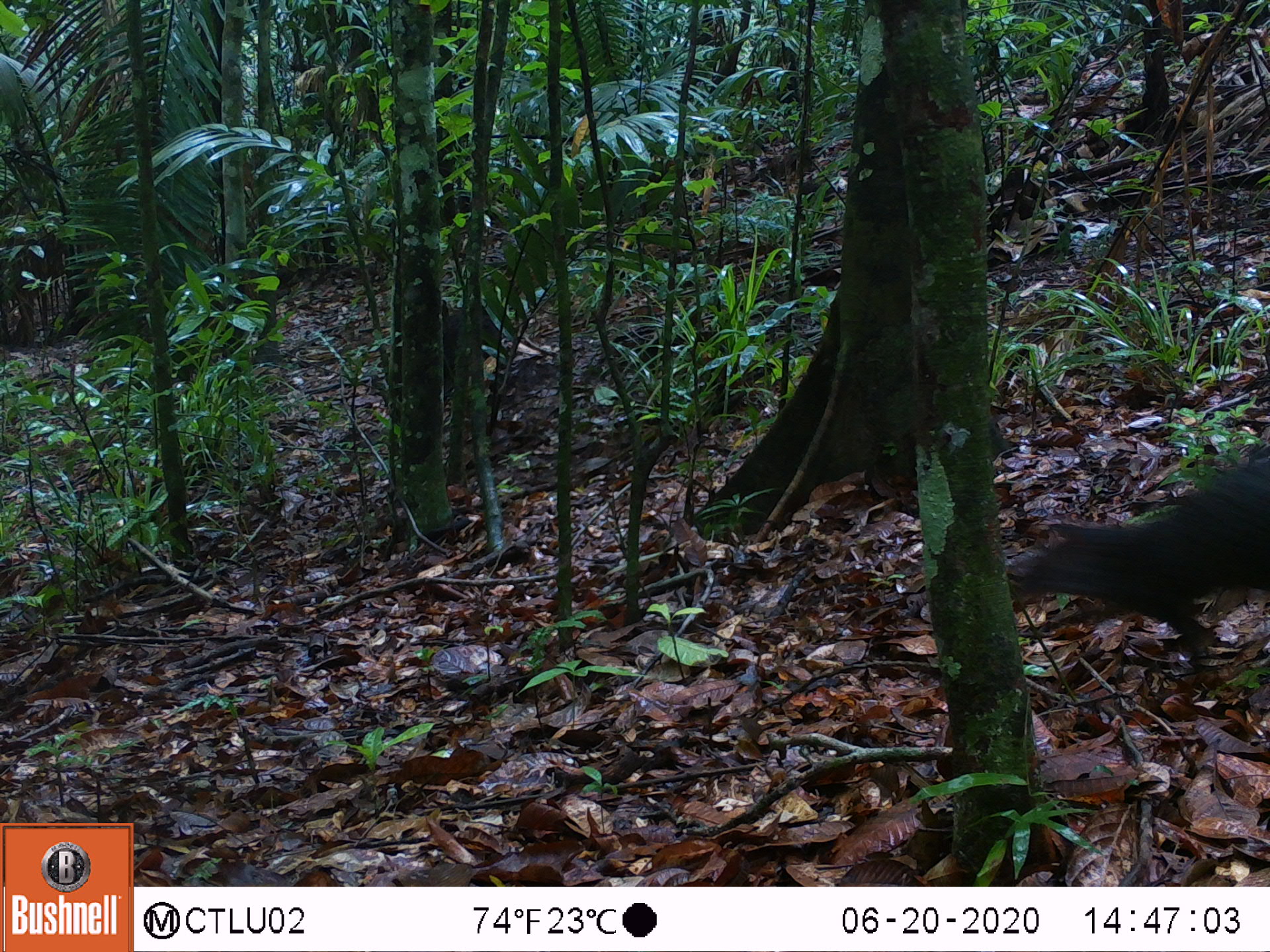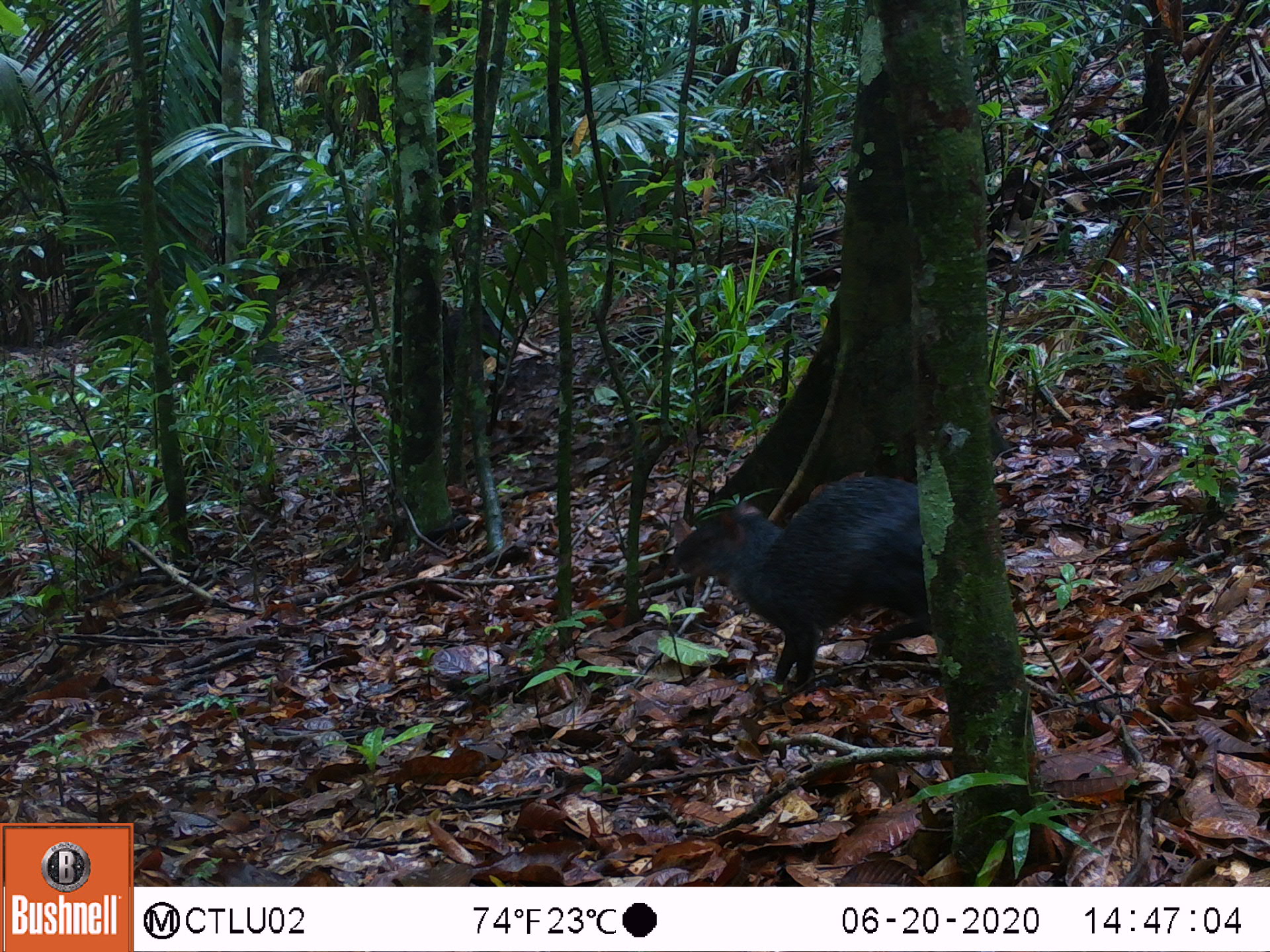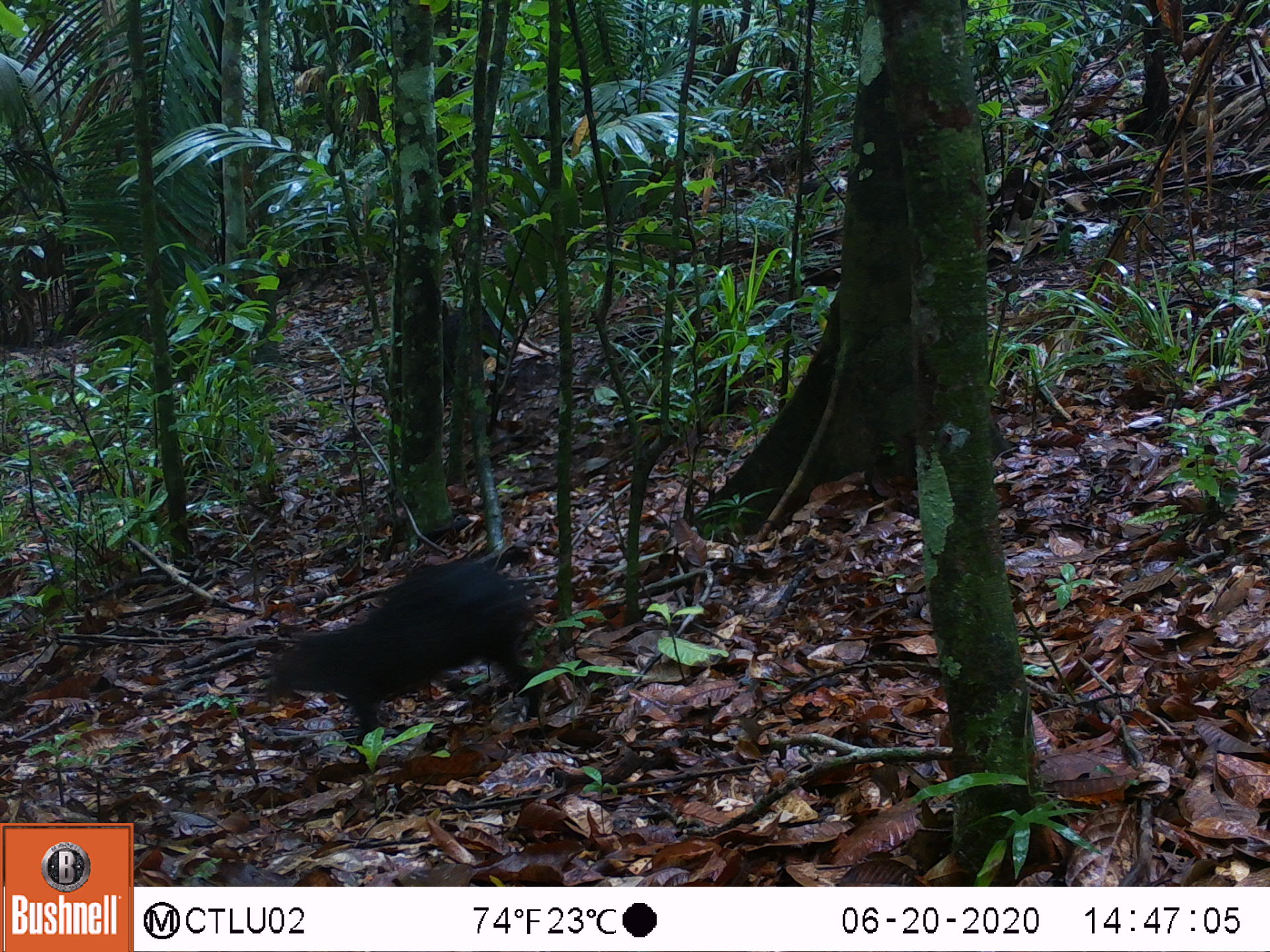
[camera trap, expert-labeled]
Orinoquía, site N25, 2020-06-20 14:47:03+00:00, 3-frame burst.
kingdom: Animalia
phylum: Chordata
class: Mammalia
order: Rodentia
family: Dasyproctidae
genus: Dasyprocta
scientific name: Dasyprocta fuliginosa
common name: black agouti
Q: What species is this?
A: Black agouti (Dasyprocta fuliginosa).